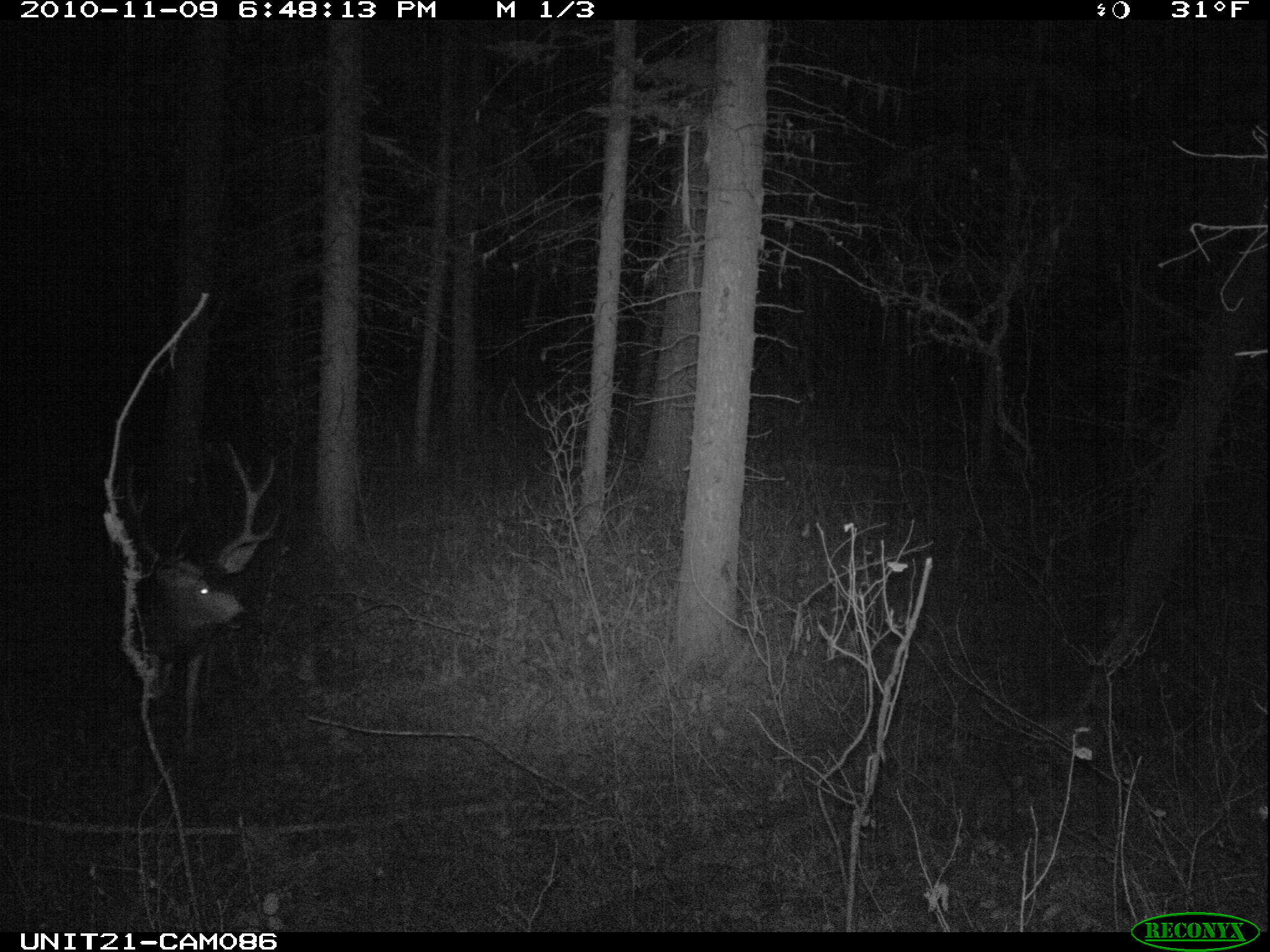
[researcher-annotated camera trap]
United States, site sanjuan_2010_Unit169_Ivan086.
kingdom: Animalia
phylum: Chordata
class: Mammalia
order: Artiodactyla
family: Cervidae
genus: Odocoileus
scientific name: Odocoileus hemionus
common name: mule deer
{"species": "Odocoileus hemionus (mule deer)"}